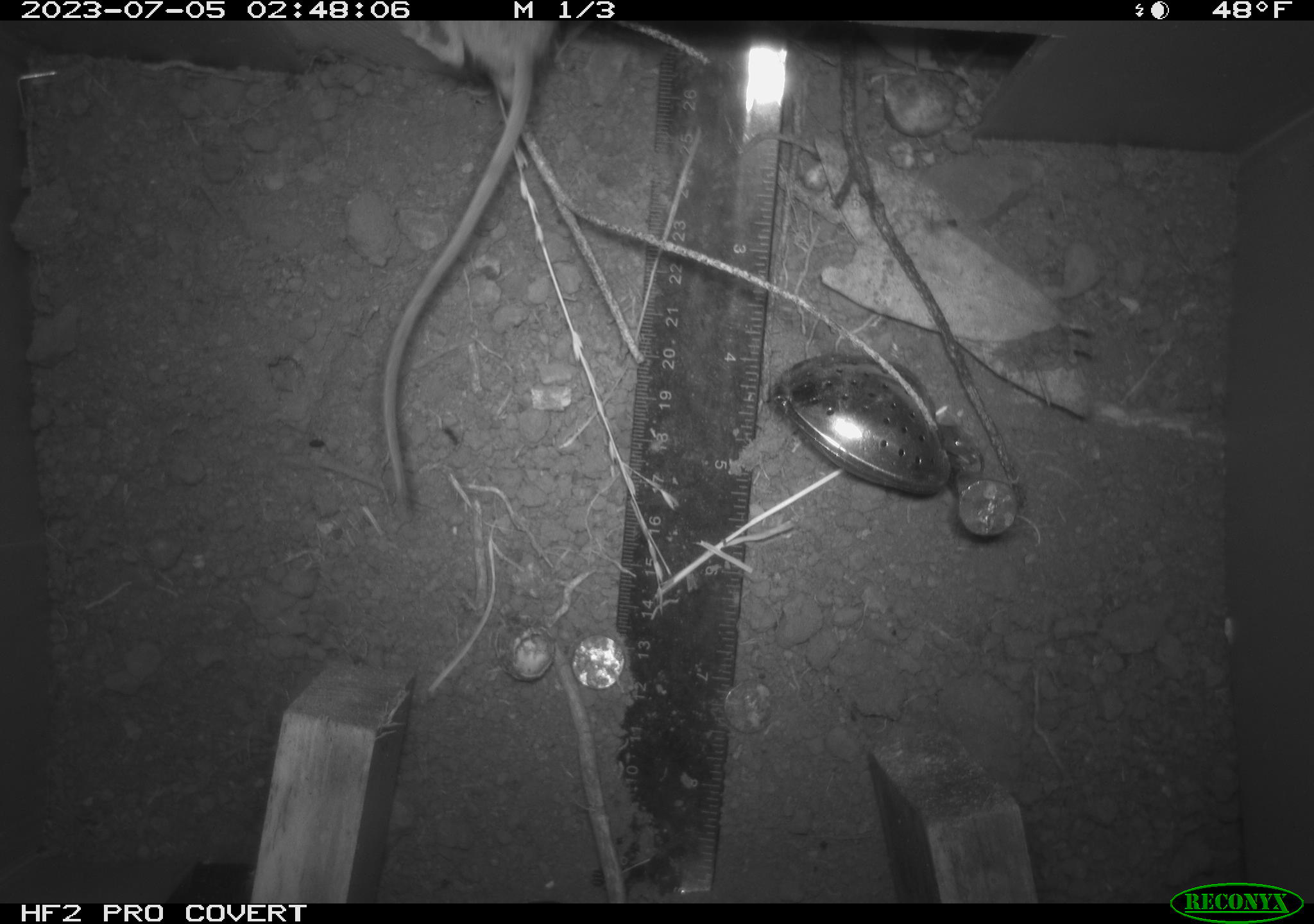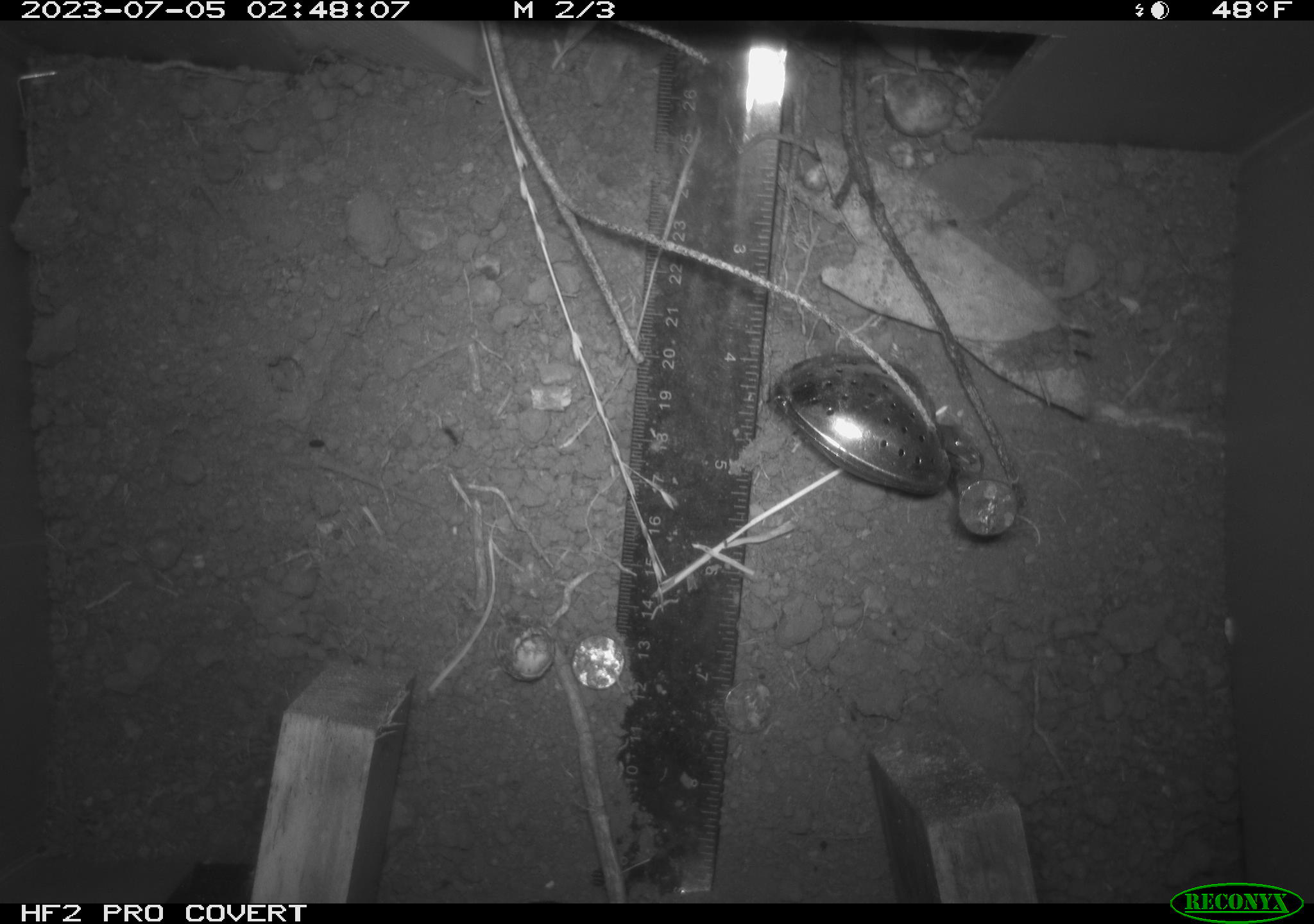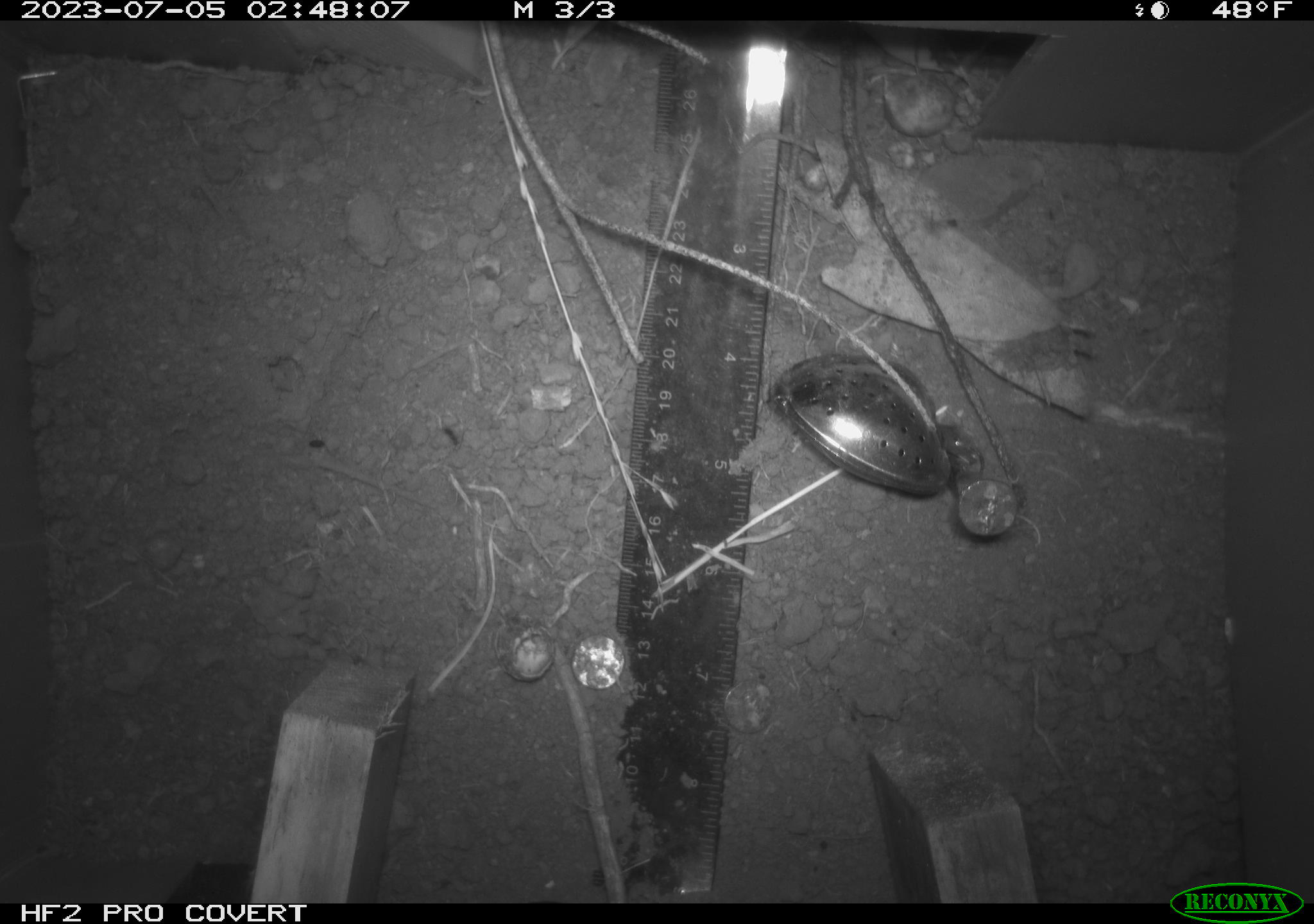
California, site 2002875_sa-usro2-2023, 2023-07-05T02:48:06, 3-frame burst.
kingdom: Animalia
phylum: Chordata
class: Mammalia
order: Rodentia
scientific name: Rodentia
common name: mouse species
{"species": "mouse species (Rodentia)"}